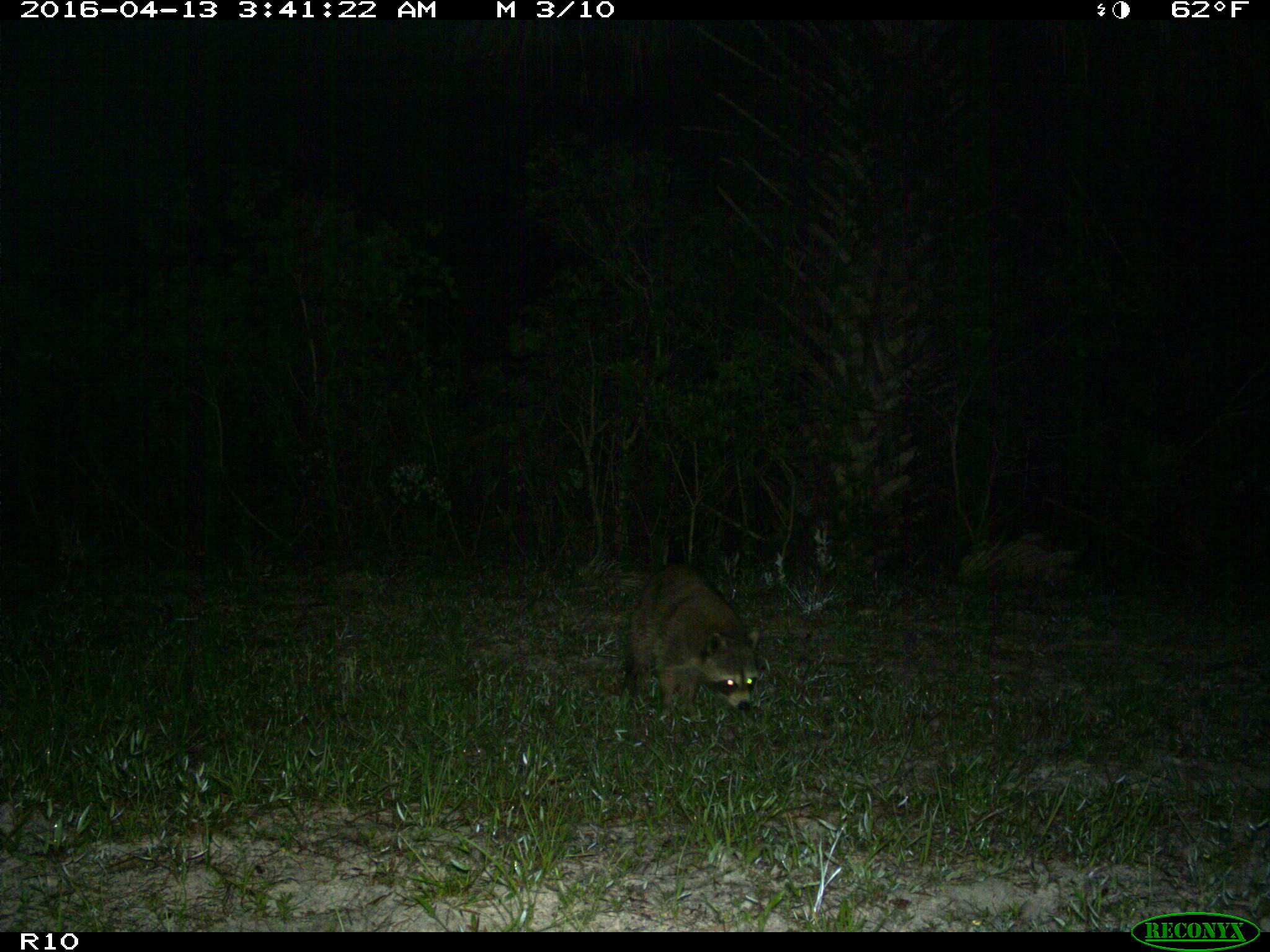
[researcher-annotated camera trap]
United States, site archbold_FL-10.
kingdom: Animalia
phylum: Chordata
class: Mammalia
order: Carnivora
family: Procyonidae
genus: Procyon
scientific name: Procyon lotor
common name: common raccoon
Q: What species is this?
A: Procyon lotor (common raccoon).